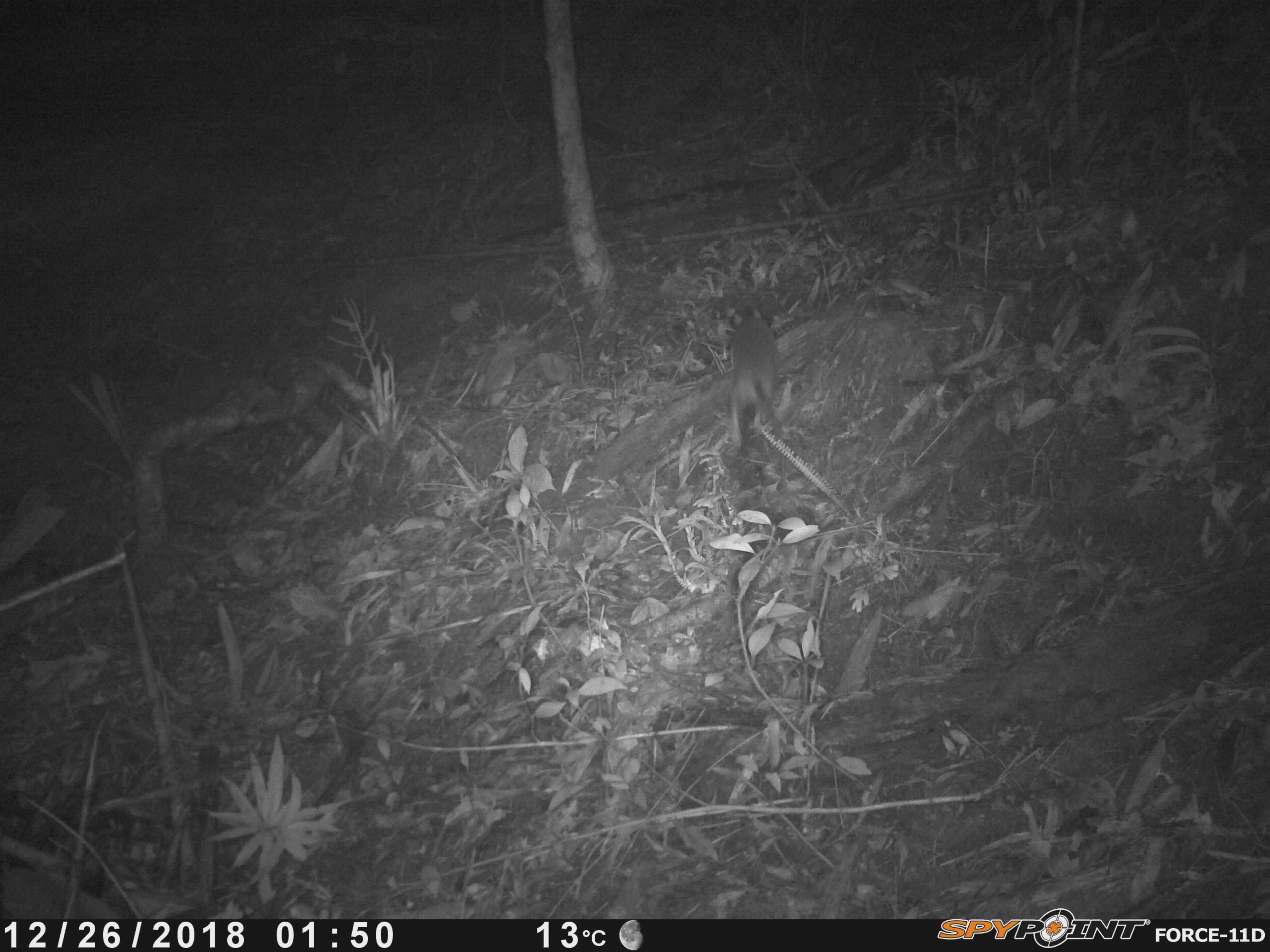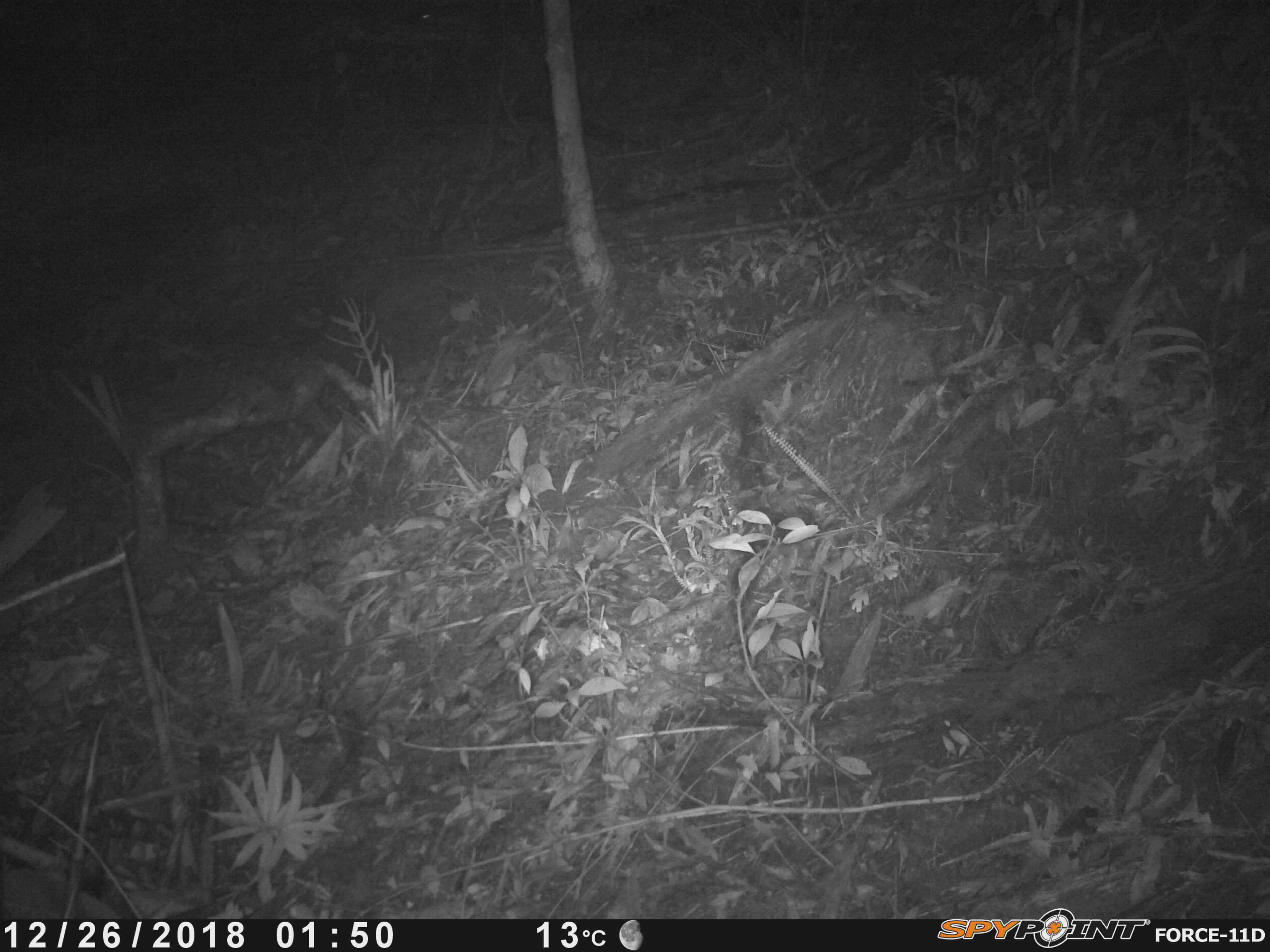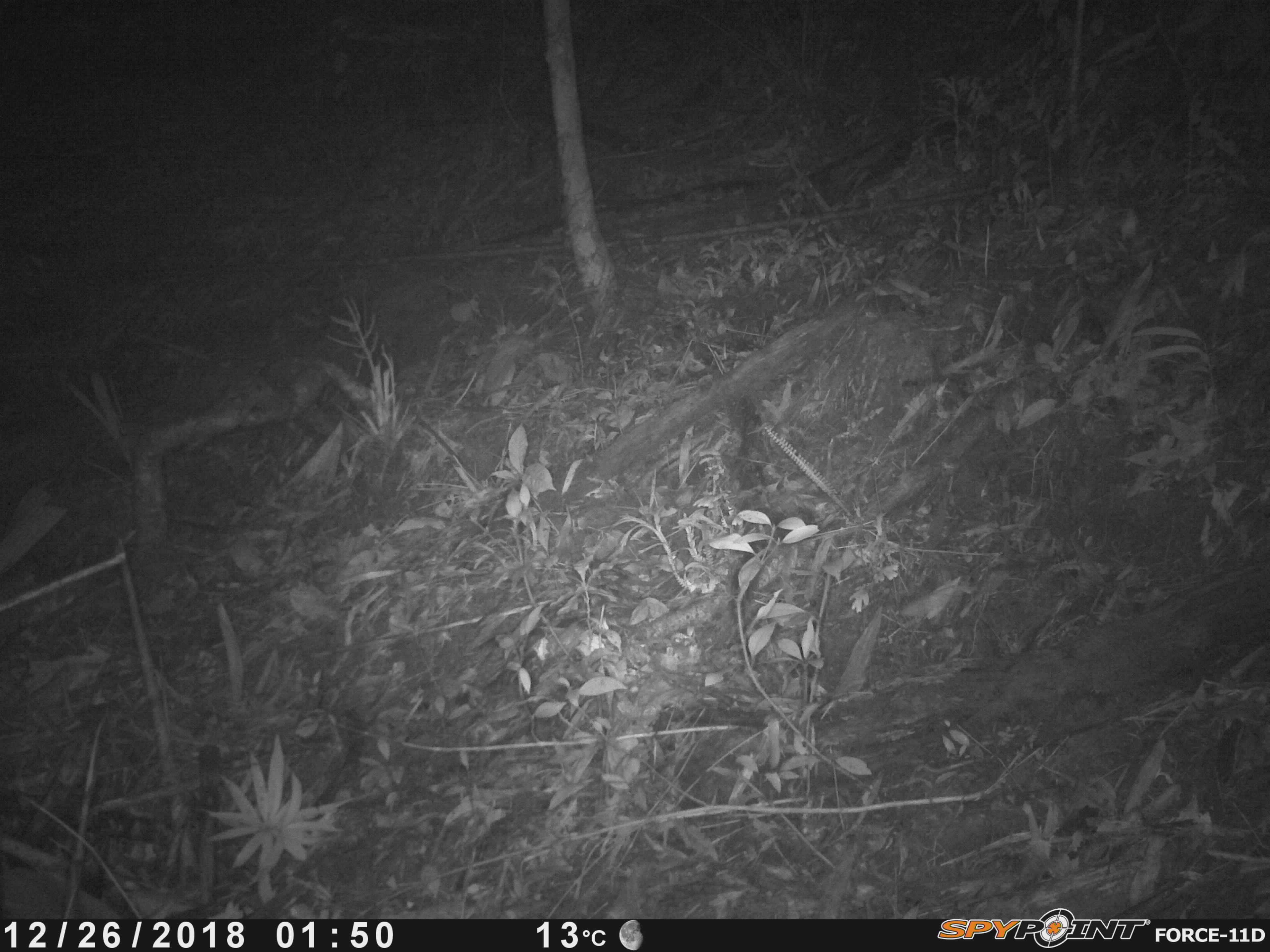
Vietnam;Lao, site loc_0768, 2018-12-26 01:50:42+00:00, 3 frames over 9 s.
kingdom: Animalia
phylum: Chordata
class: Mammalia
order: Rodentia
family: Muridae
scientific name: Muridae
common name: old-world mice and rats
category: unidentified murid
Unidentified murid (old-world mice and rats) (Muridae). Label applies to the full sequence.